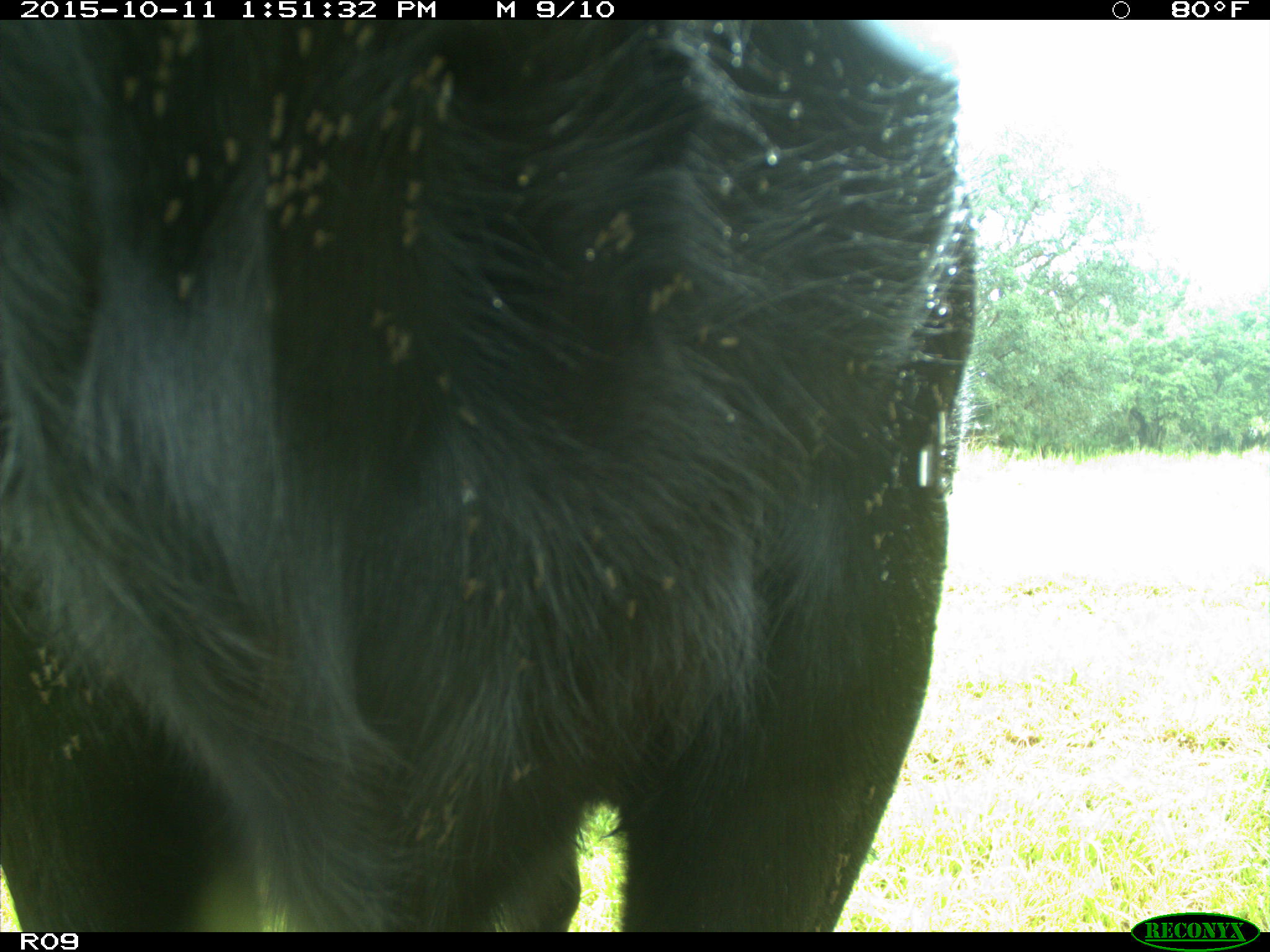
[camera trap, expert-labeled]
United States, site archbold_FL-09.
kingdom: Animalia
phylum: Chordata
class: Mammalia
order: Artiodactyla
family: Bovidae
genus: Bos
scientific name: Bos taurus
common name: domestic cow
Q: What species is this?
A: Bos taurus (domestic cow).